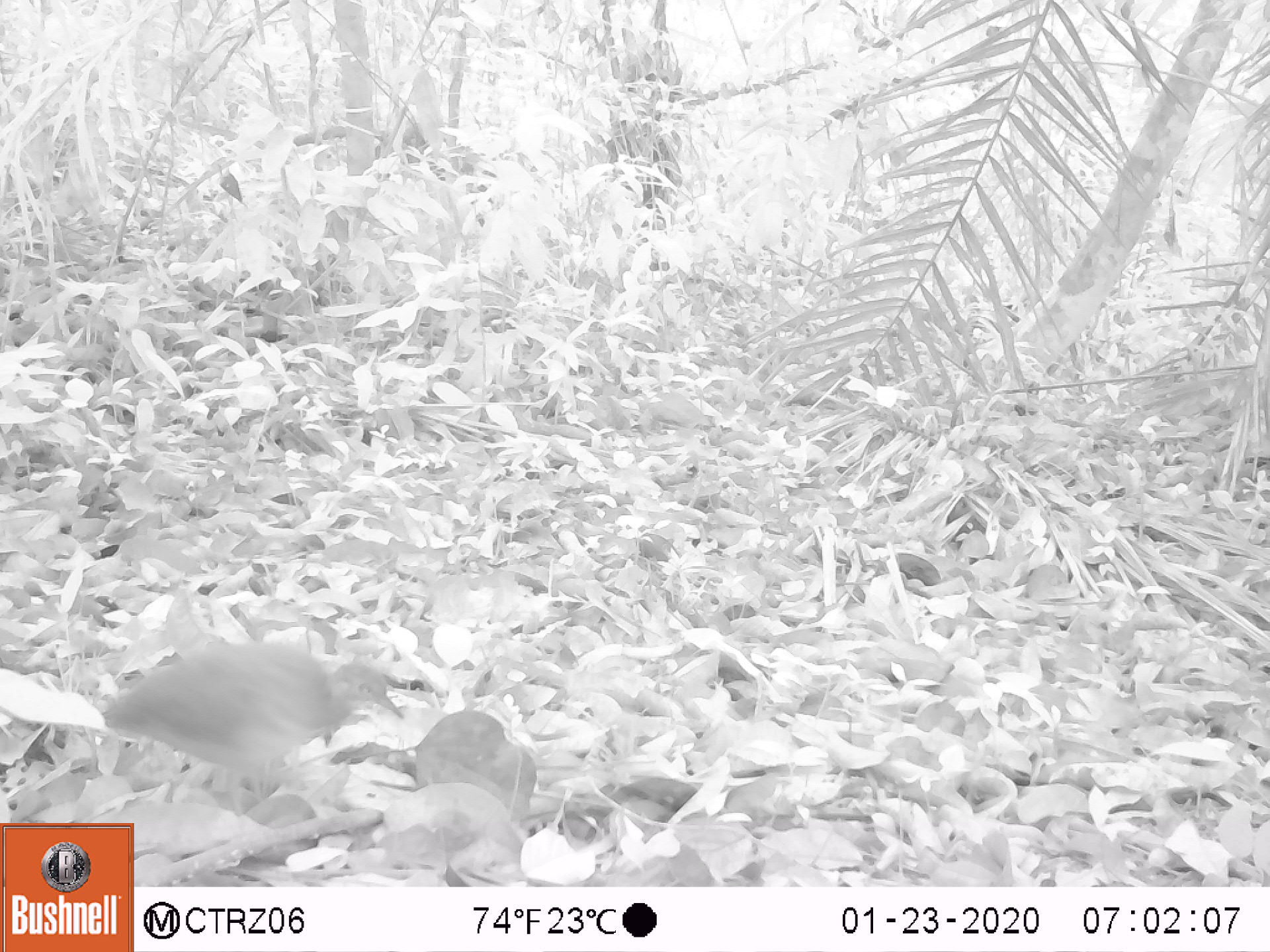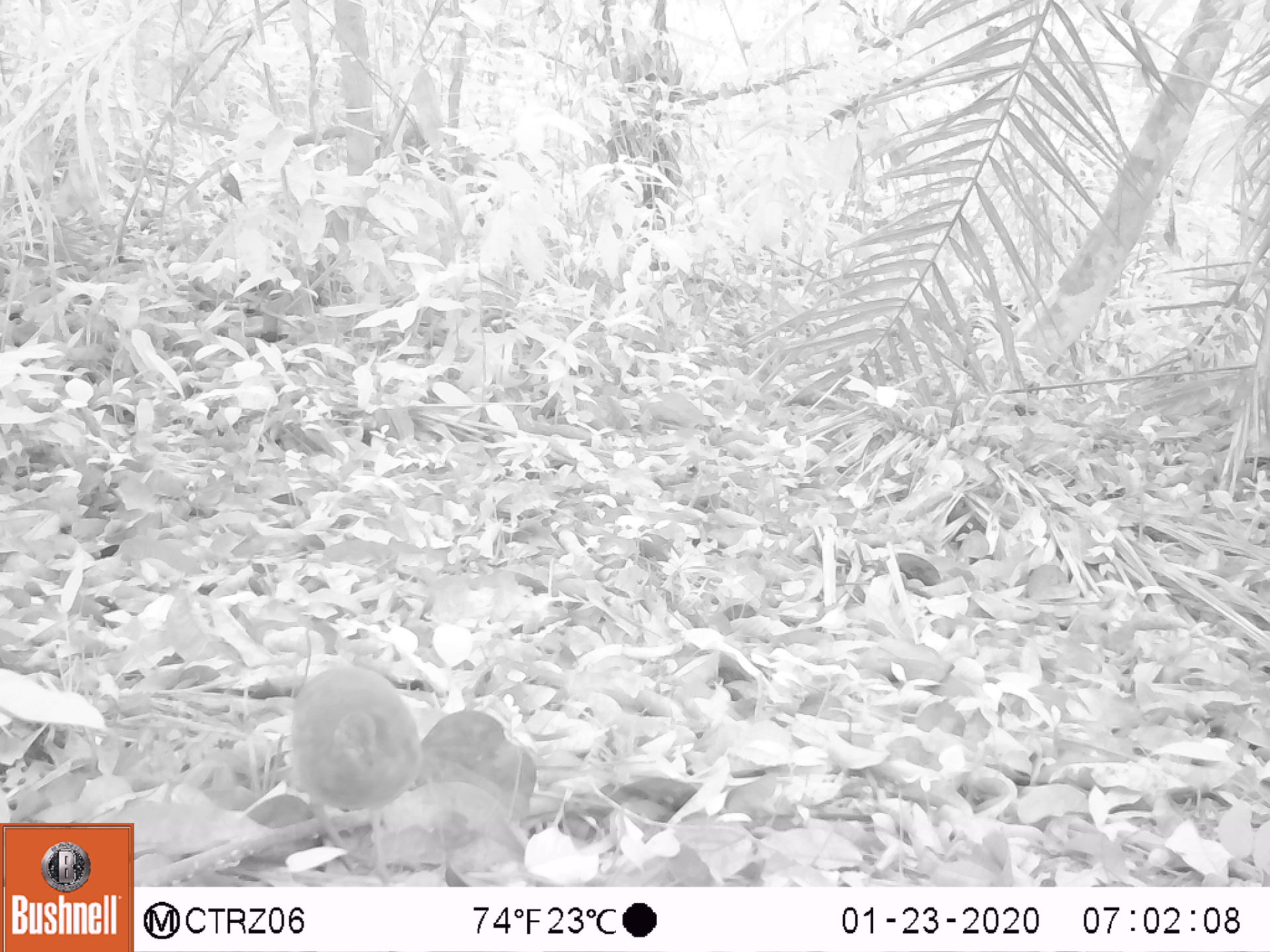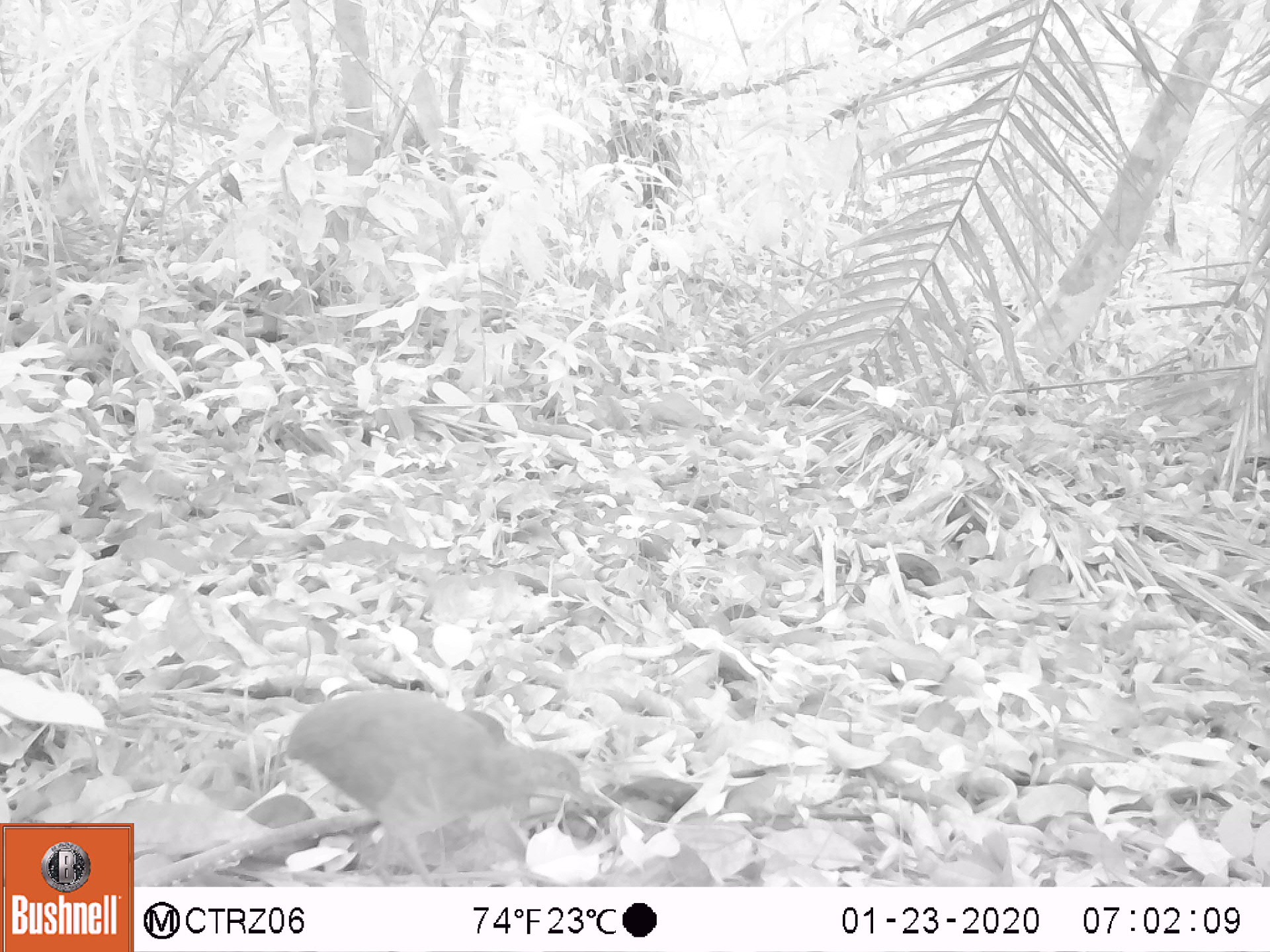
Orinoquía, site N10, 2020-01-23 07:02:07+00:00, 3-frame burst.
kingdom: Animalia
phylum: Chordata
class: Aves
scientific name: Aves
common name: bird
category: unknown bird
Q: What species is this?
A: Unknown bird (bird) (Aves).